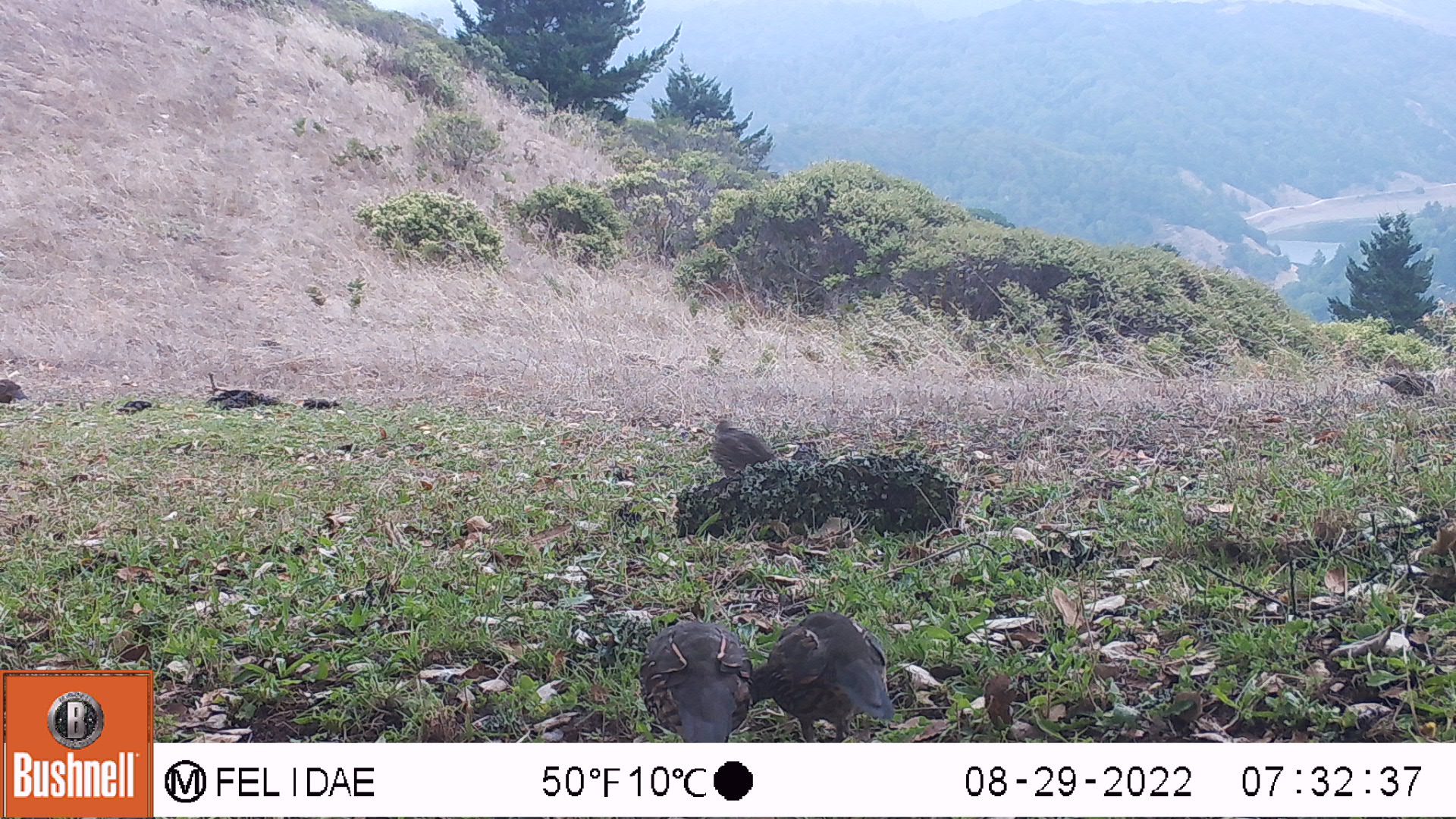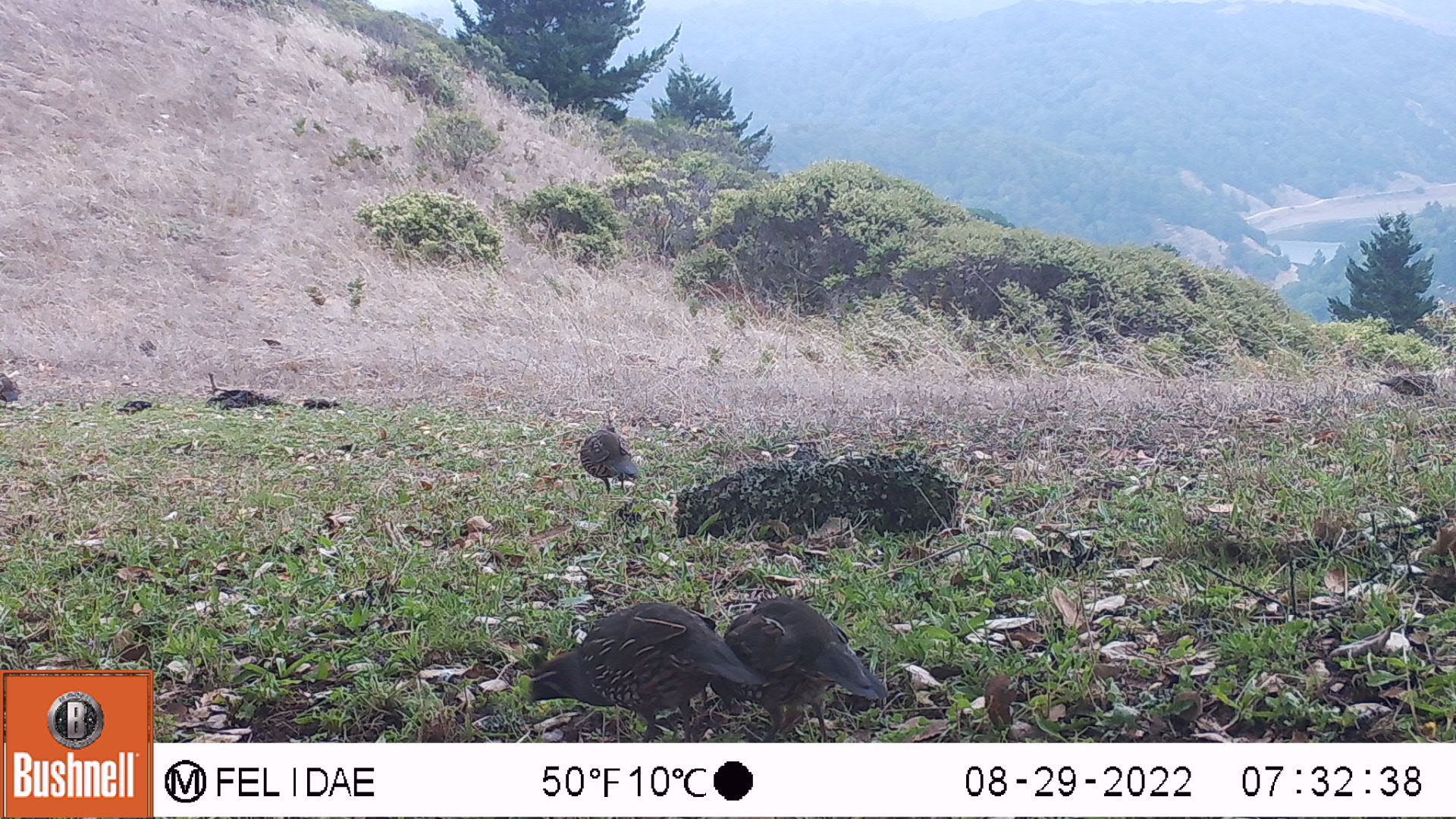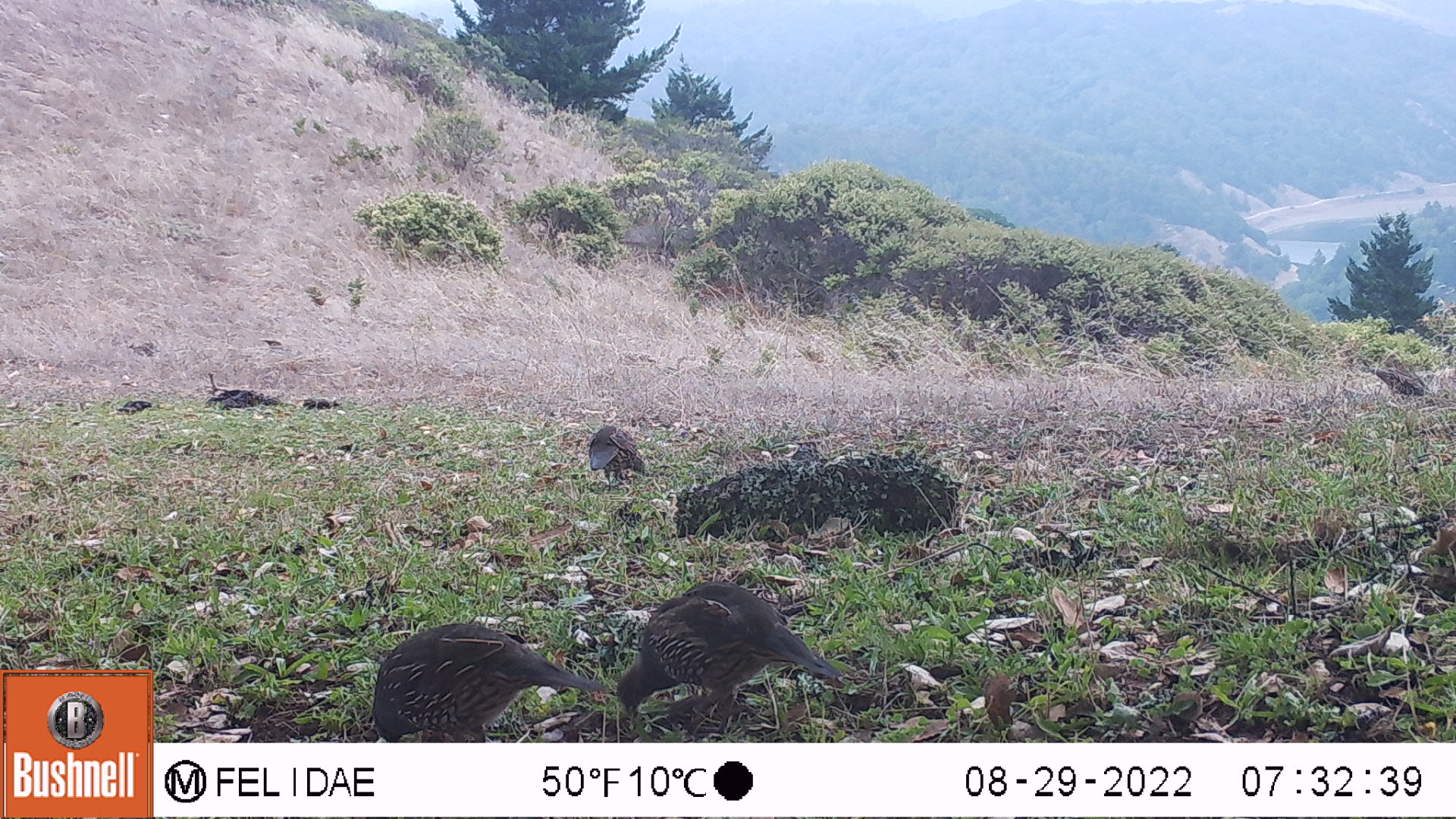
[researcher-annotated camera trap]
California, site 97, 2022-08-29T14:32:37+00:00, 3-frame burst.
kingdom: Animalia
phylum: Chordata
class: Aves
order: Galliformes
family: Odontophoridae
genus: Callipepla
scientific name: Callipepla californica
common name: california quail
California quail (Callipepla californica).